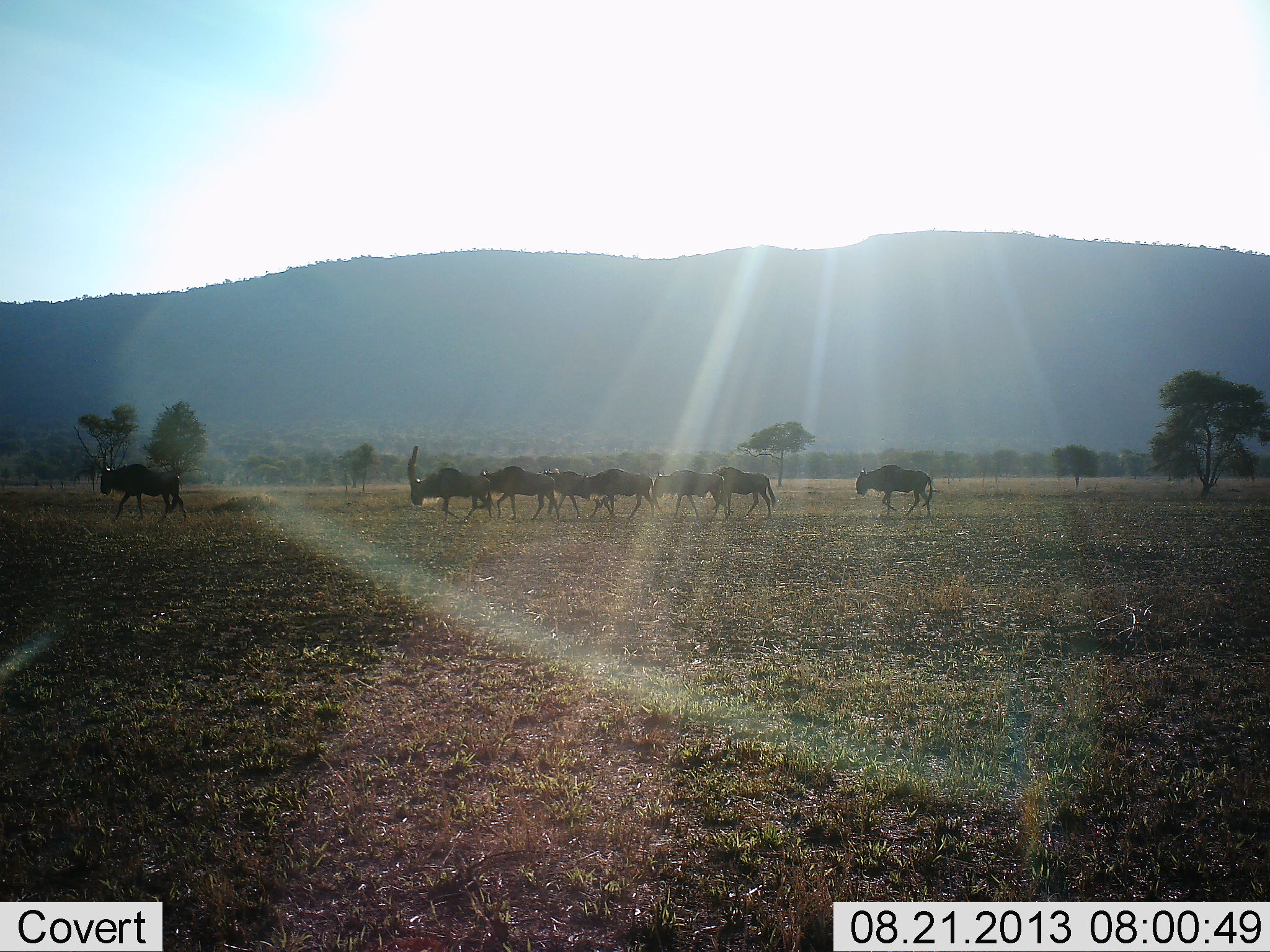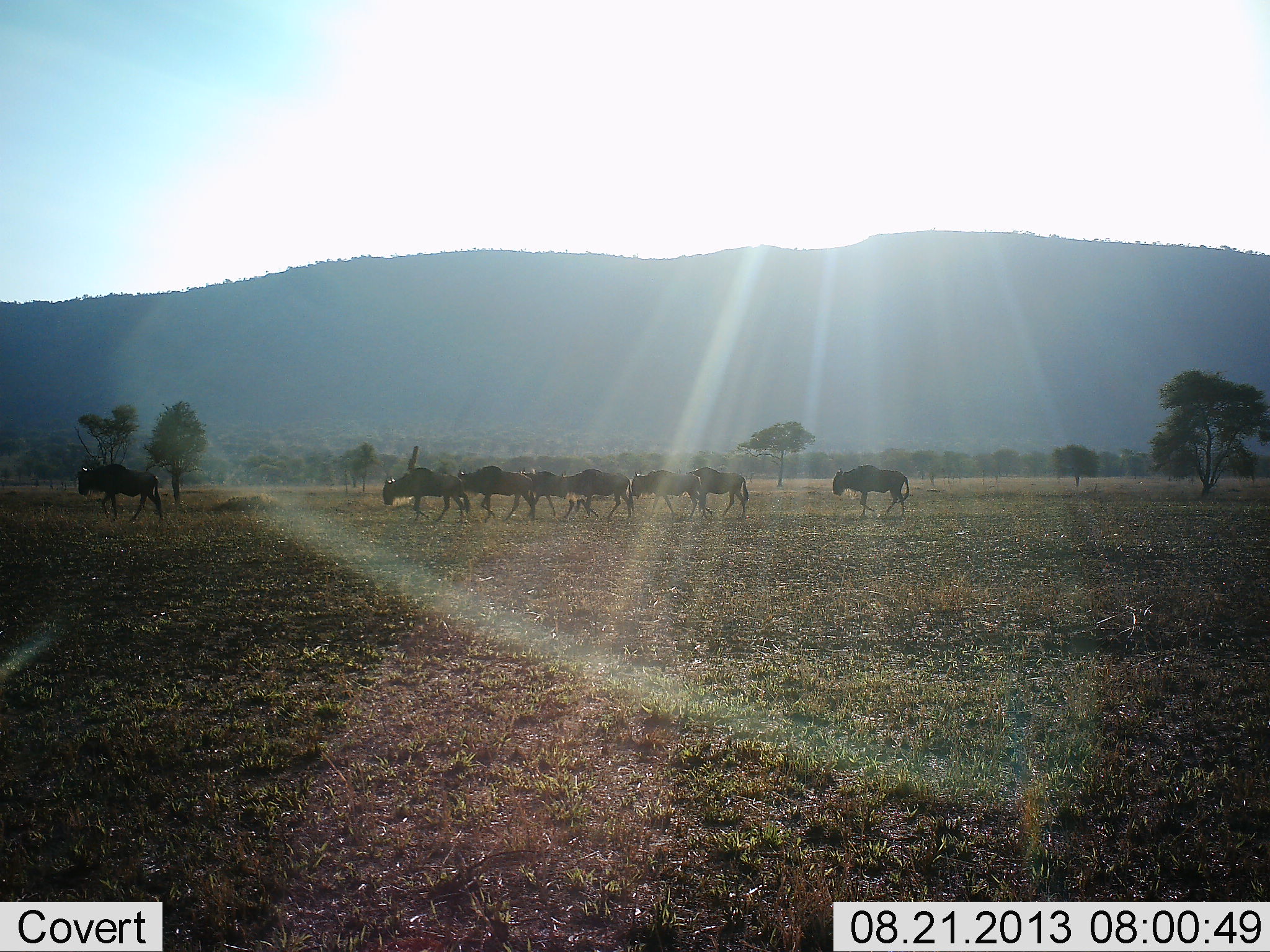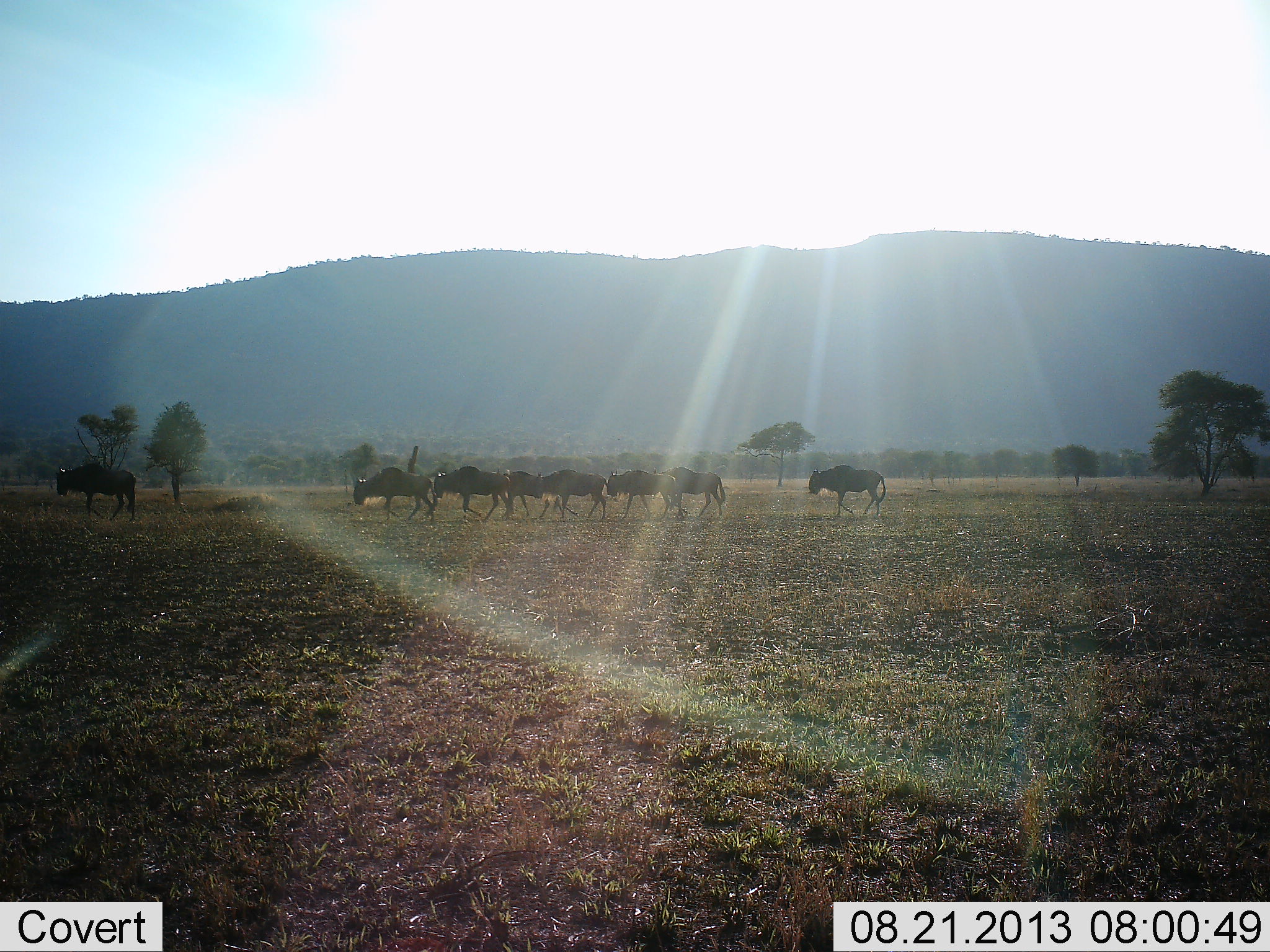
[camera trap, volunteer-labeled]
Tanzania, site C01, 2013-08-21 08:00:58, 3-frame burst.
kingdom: Animalia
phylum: Chordata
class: Mammalia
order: Artiodactyla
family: Bovidae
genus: Connochaetes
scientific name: Connochaetes taurinus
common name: blue wildebeest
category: wildebeest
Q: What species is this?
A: Wildebeest (blue wildebeest) (Connochaetes taurinus).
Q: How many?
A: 8.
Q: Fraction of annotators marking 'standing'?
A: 0%.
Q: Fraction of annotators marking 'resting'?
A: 0%.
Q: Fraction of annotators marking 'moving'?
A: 100%.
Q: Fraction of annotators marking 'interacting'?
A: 0%.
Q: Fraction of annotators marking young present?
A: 0%.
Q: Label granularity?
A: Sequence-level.